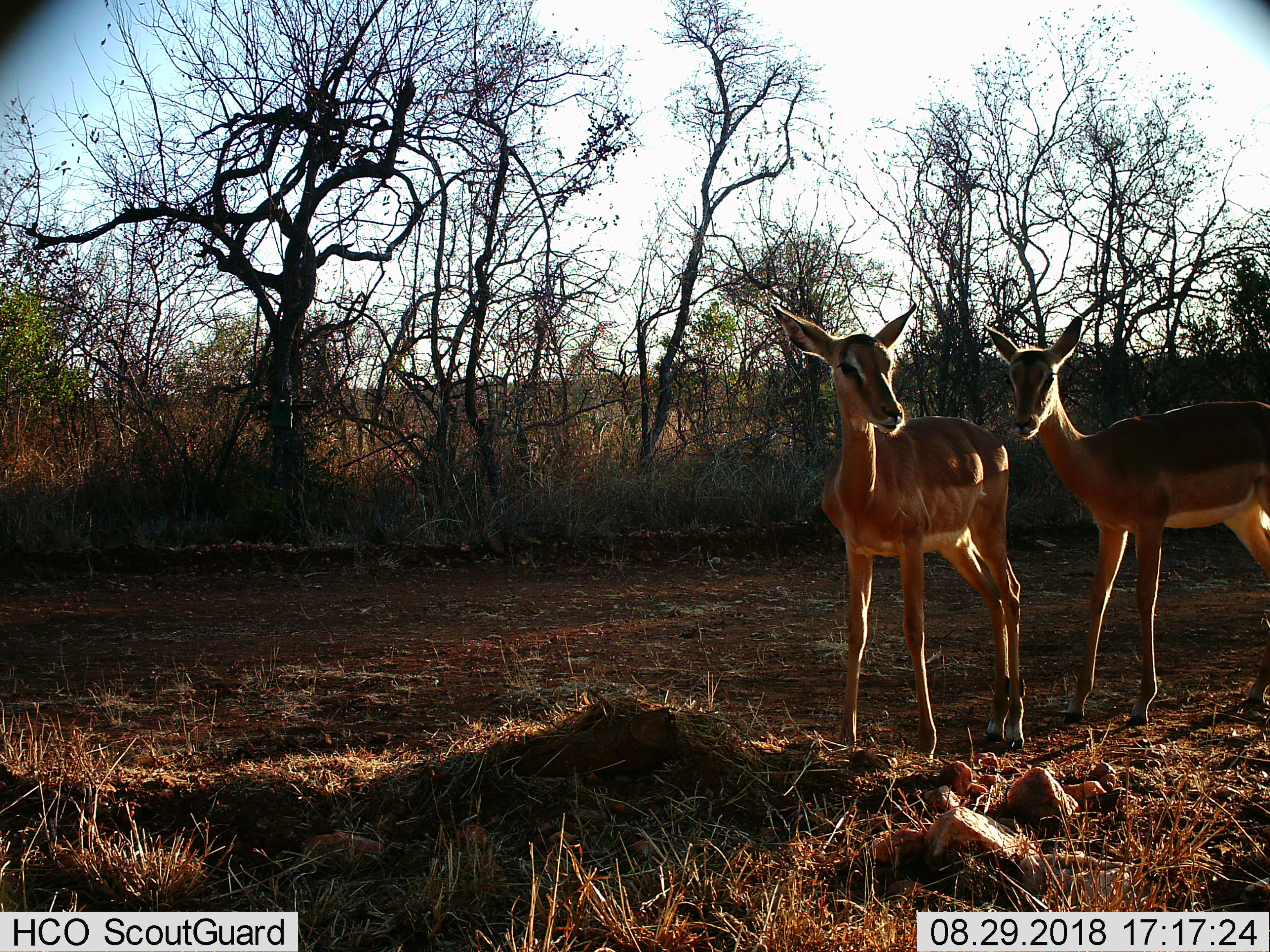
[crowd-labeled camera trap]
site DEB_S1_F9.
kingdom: Animalia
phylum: Chordata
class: Mammalia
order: Artiodactyla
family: Bovidae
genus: Aepyceros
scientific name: Aepyceros melampus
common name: impala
Impala (Aepyceros melampus), count 2. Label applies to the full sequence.